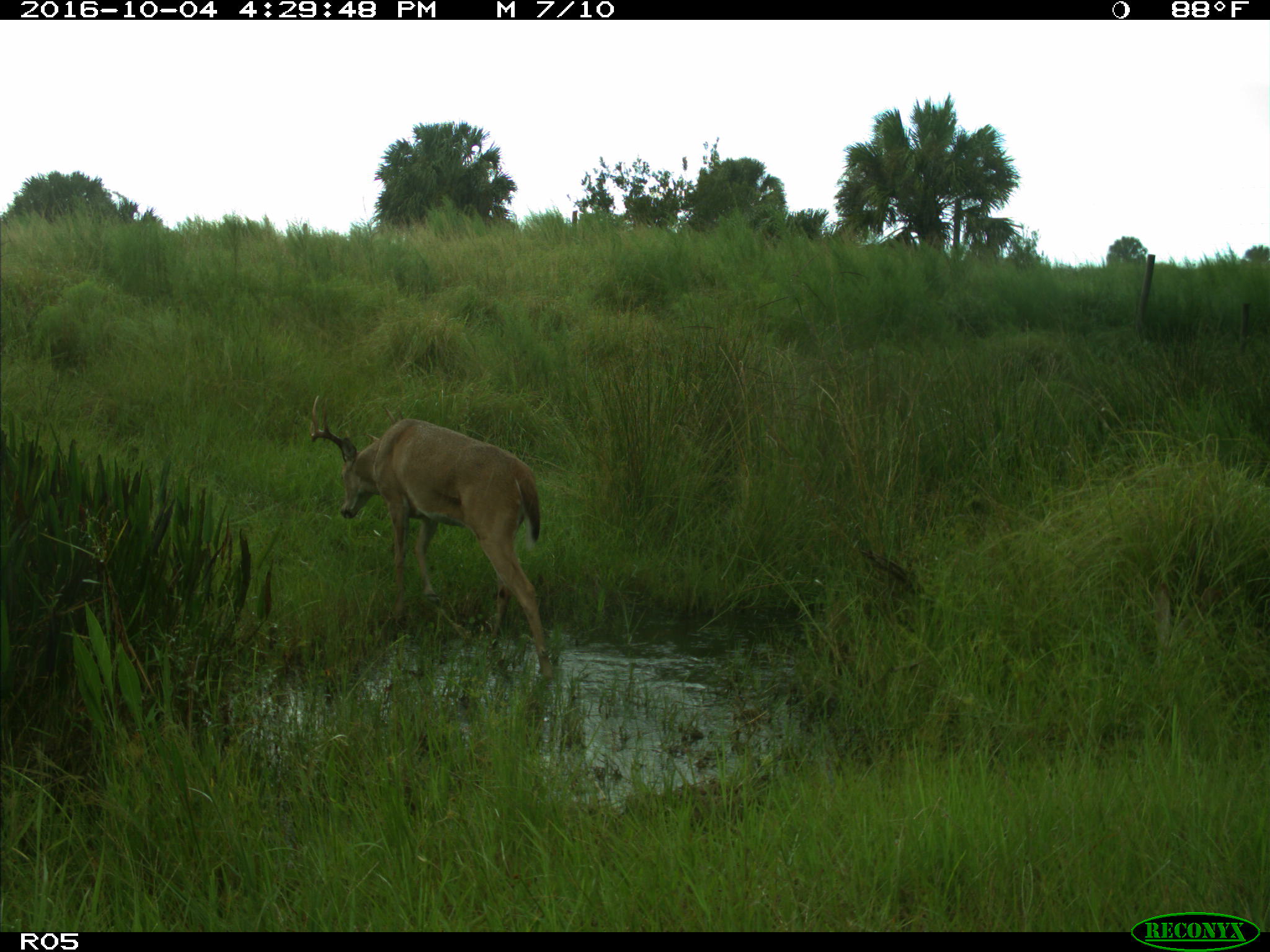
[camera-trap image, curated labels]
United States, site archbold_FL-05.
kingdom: Animalia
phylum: Chordata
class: Mammalia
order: Artiodactyla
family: Cervidae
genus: Odocoileus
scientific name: Odocoileus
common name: deer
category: unidentified deer